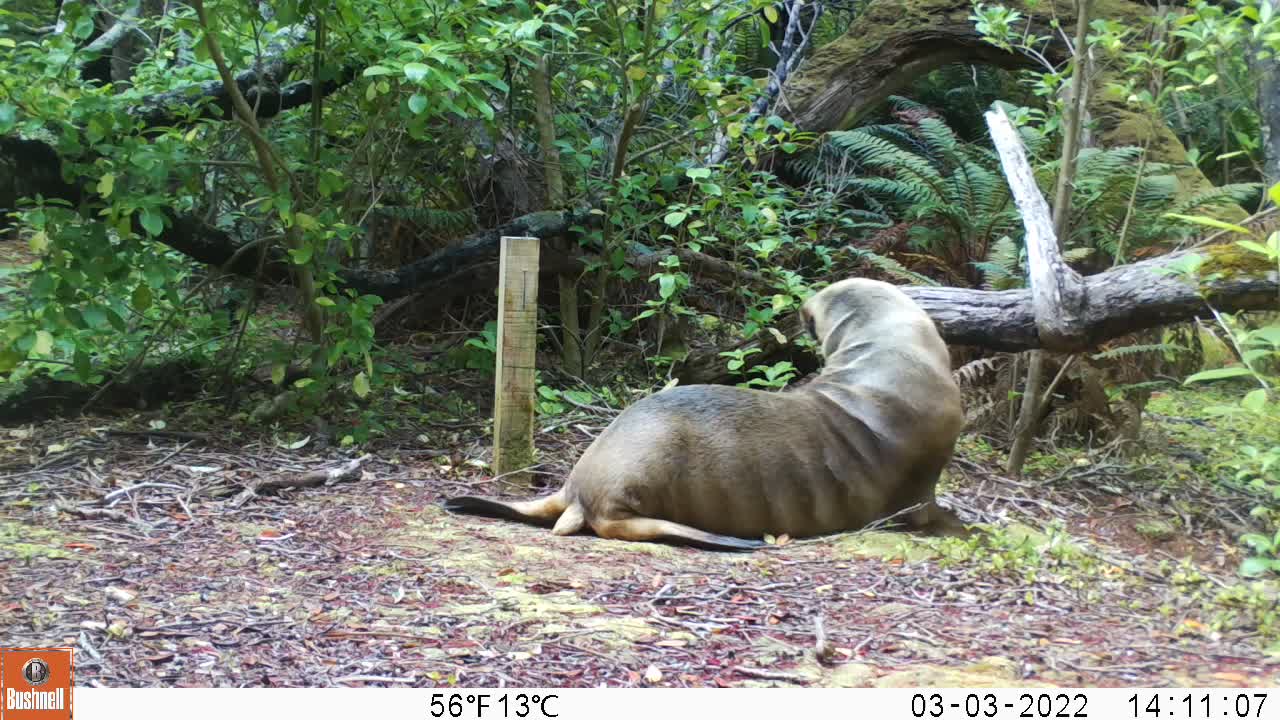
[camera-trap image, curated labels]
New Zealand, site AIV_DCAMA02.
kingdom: Animalia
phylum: Chordata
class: Mammalia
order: Carnivora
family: Otariidae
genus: Phocarctos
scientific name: Phocarctos hookeri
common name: new zealand sea lion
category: sealion